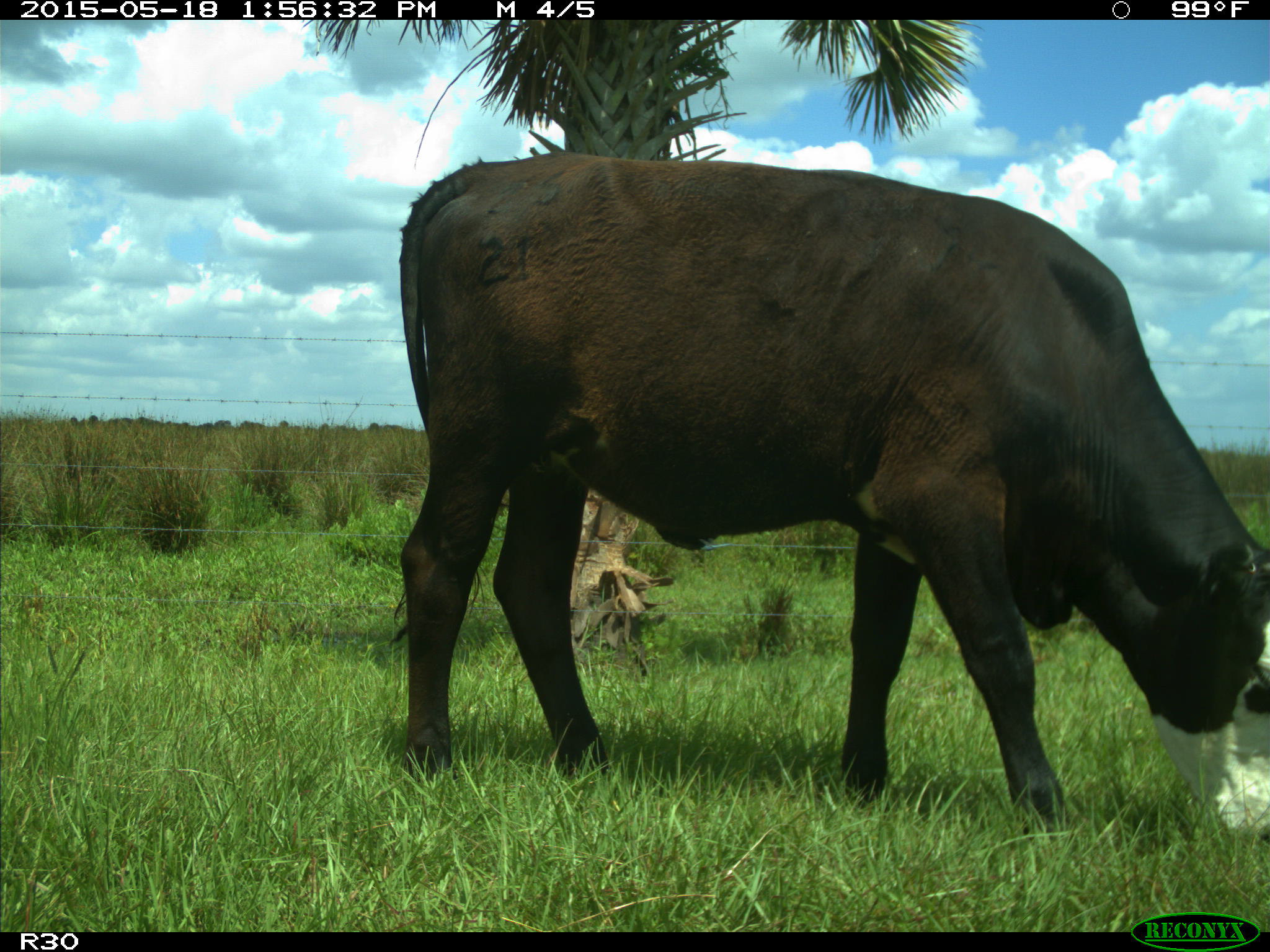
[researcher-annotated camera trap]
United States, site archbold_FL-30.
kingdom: Animalia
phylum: Chordata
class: Mammalia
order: Artiodactyla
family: Bovidae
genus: Bos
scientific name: Bos taurus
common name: domestic cow